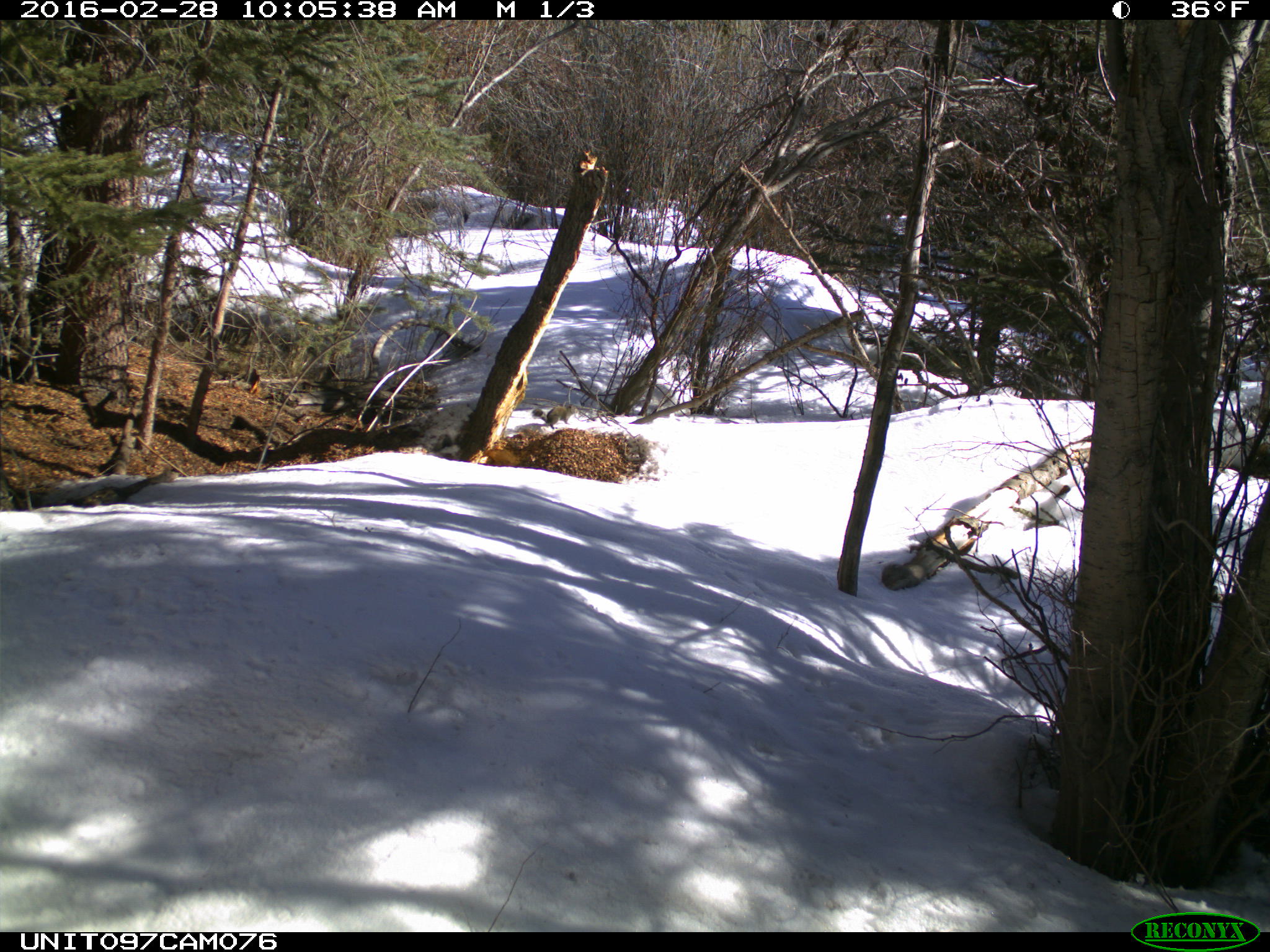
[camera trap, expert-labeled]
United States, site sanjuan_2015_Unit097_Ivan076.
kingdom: Animalia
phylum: Chordata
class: Mammalia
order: Rodentia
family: Sciuridae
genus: Tamiasciurus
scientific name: Tamiasciurus hudsonicus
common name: american red squirrel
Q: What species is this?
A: Tamiasciurus hudsonicus (american red squirrel).